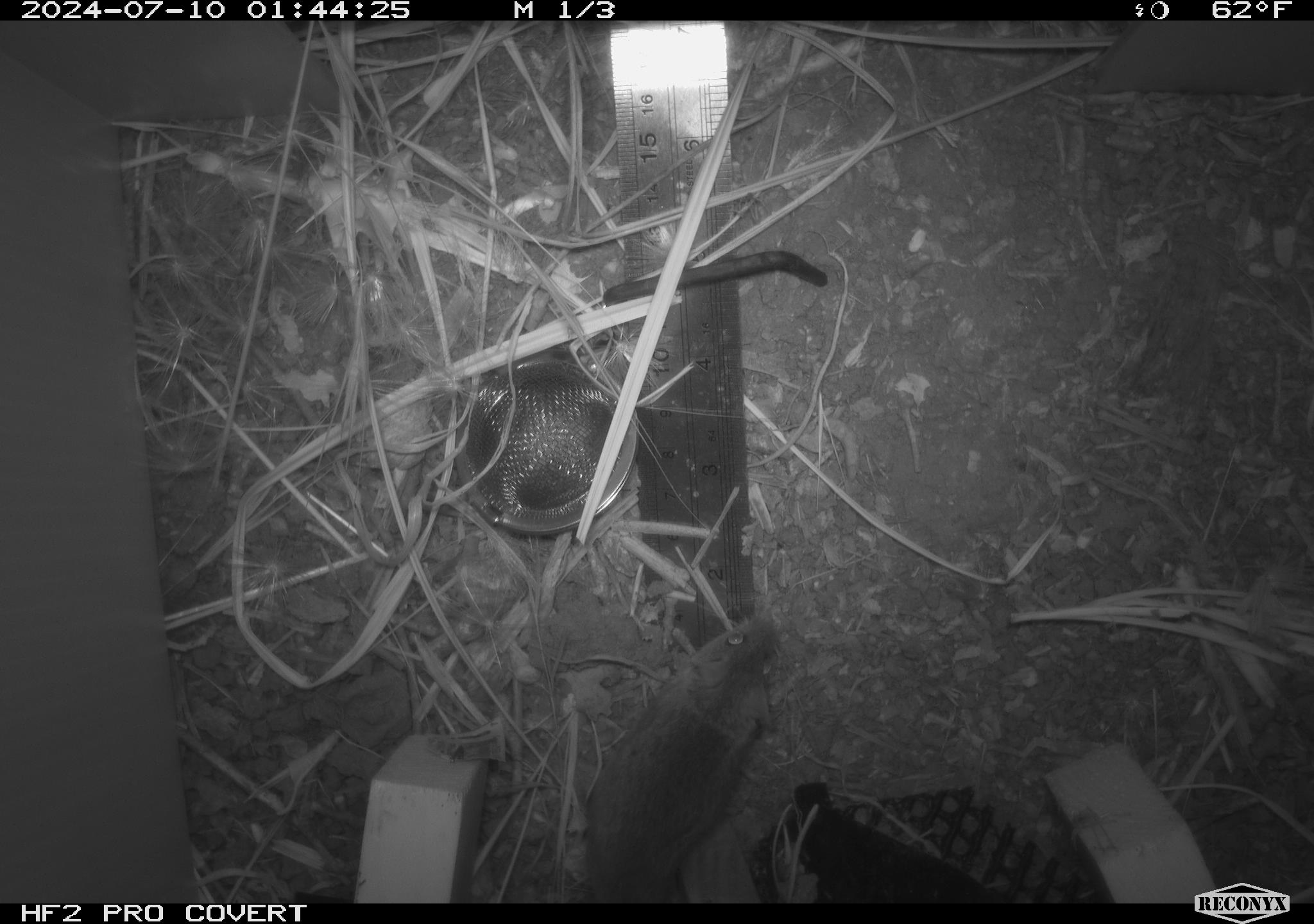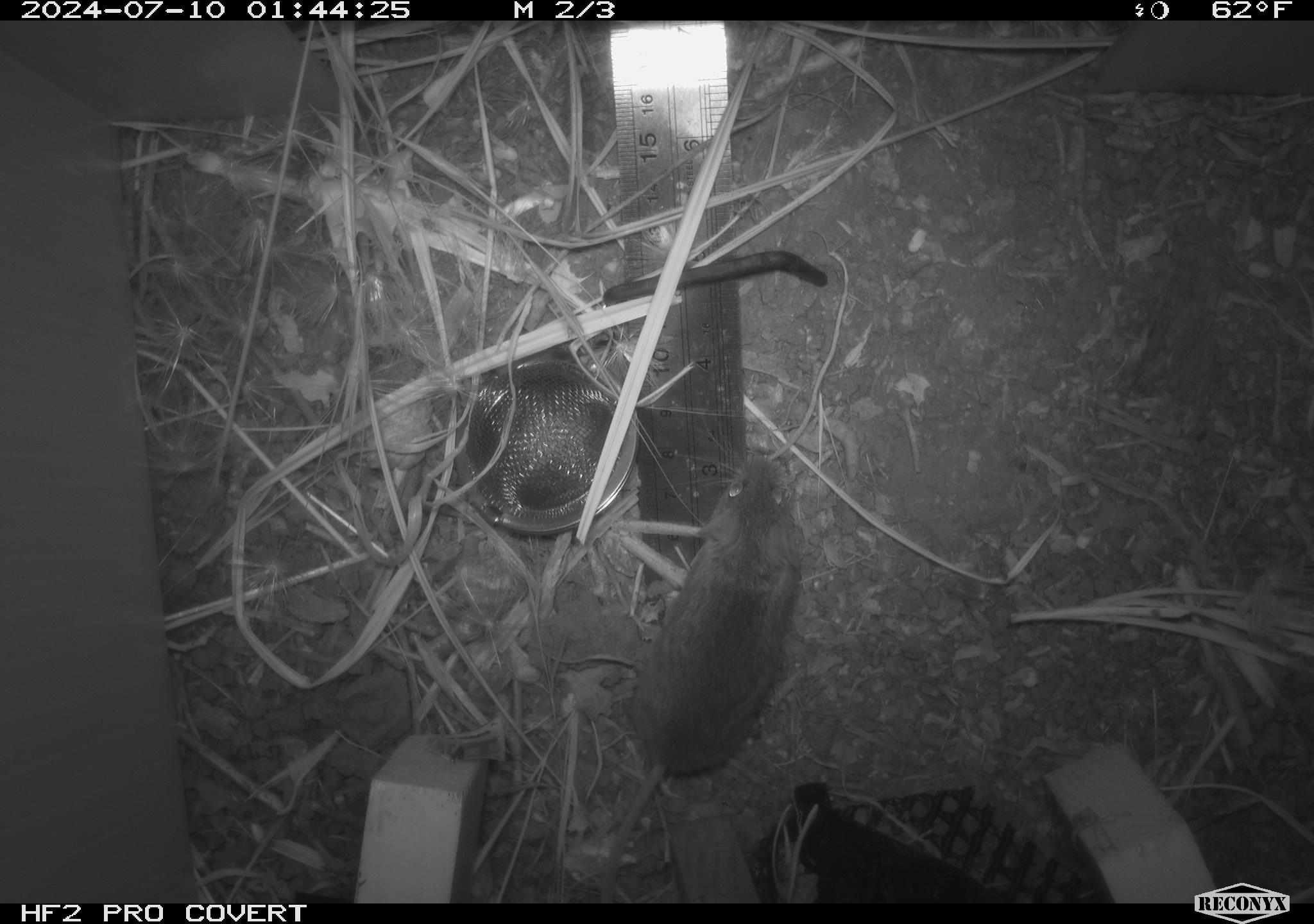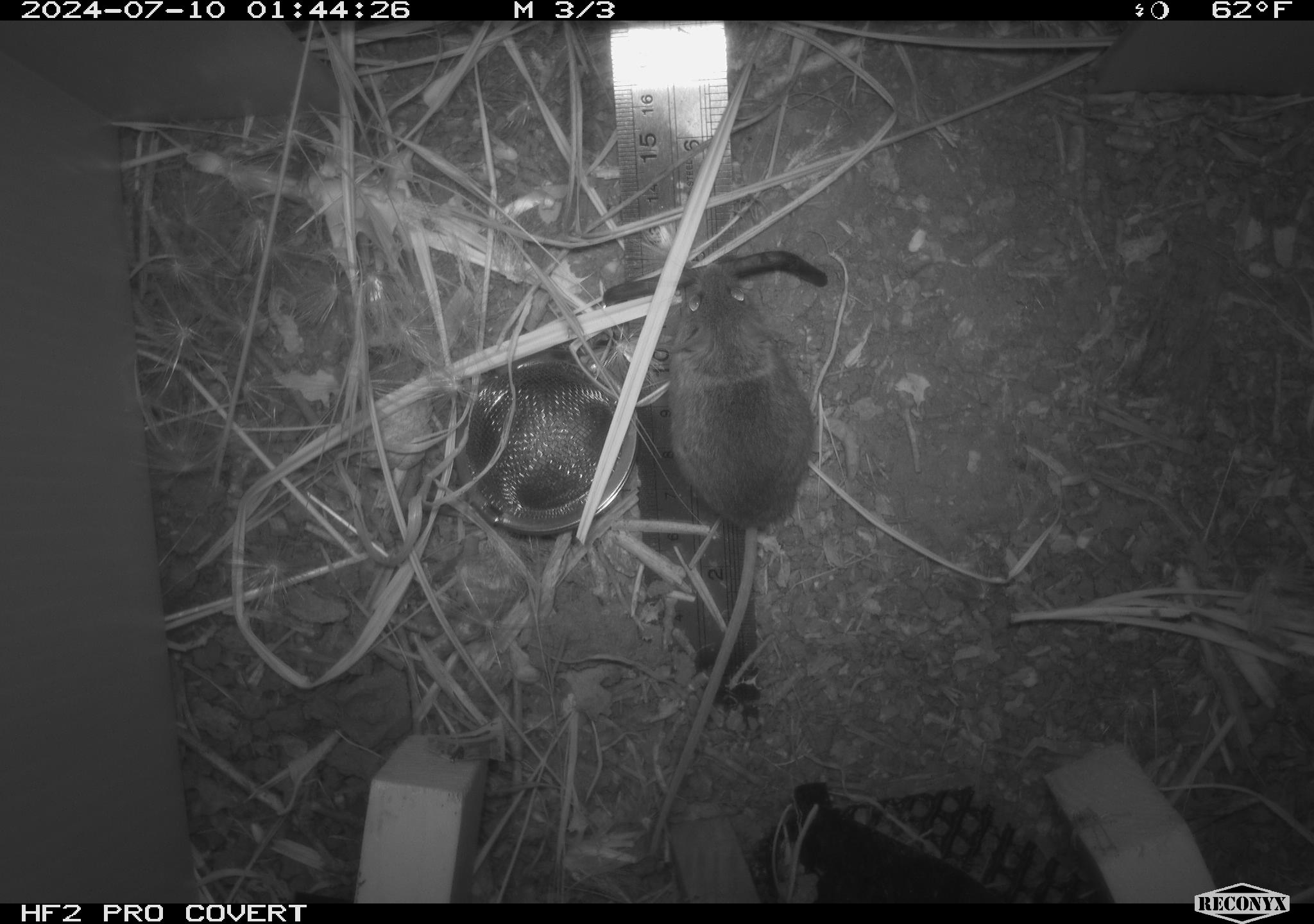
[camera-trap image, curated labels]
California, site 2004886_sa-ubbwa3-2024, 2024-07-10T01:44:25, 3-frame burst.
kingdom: Animalia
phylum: Chordata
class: Mammalia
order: Rodentia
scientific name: Rodentia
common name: mouse species